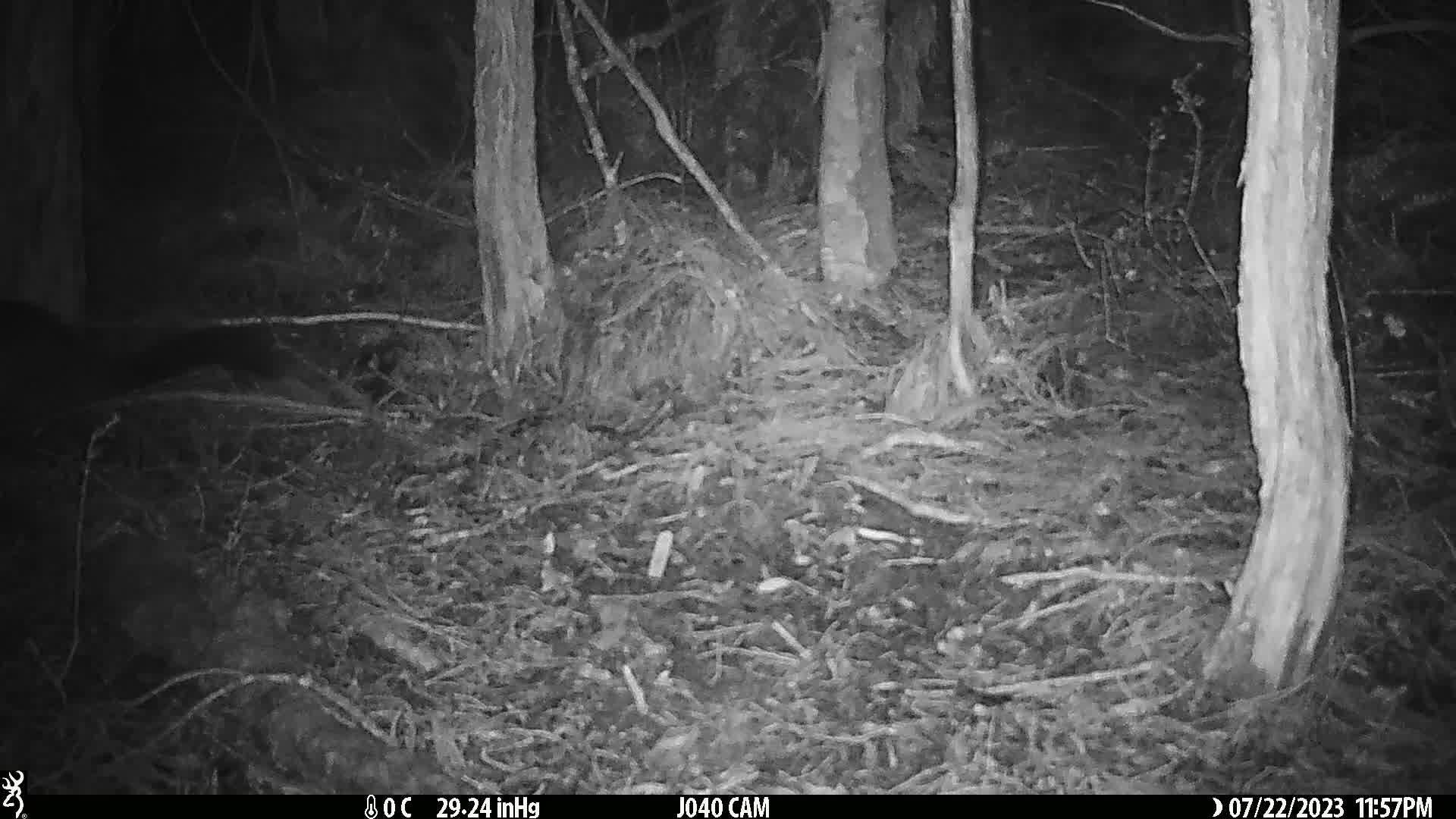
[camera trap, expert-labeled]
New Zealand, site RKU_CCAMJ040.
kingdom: Animalia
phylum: Chordata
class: Mammalia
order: Diprotodontia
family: Phalangeridae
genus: Trichosurus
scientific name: Trichosurus vulpecula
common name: common brushtail possum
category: possum